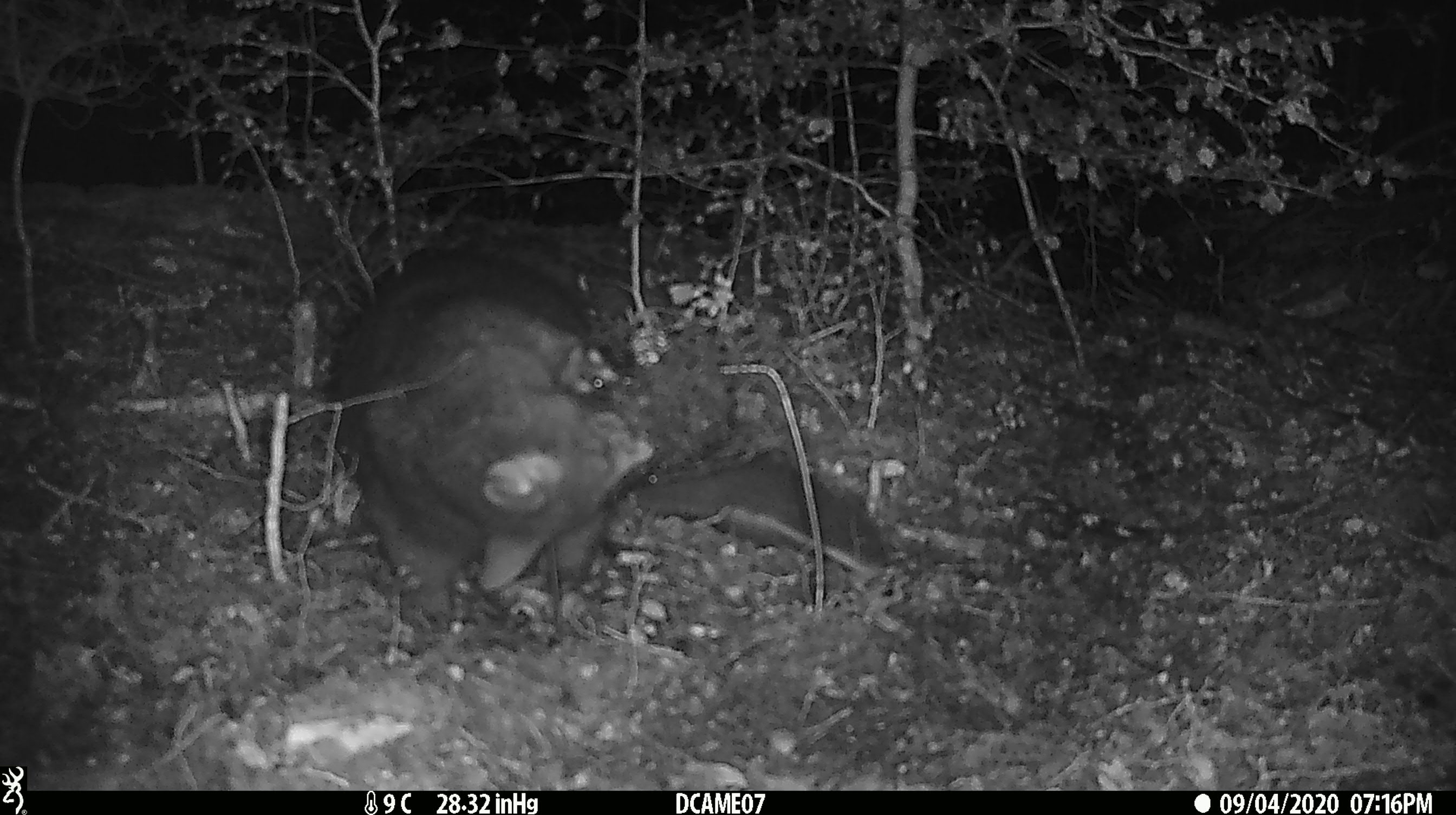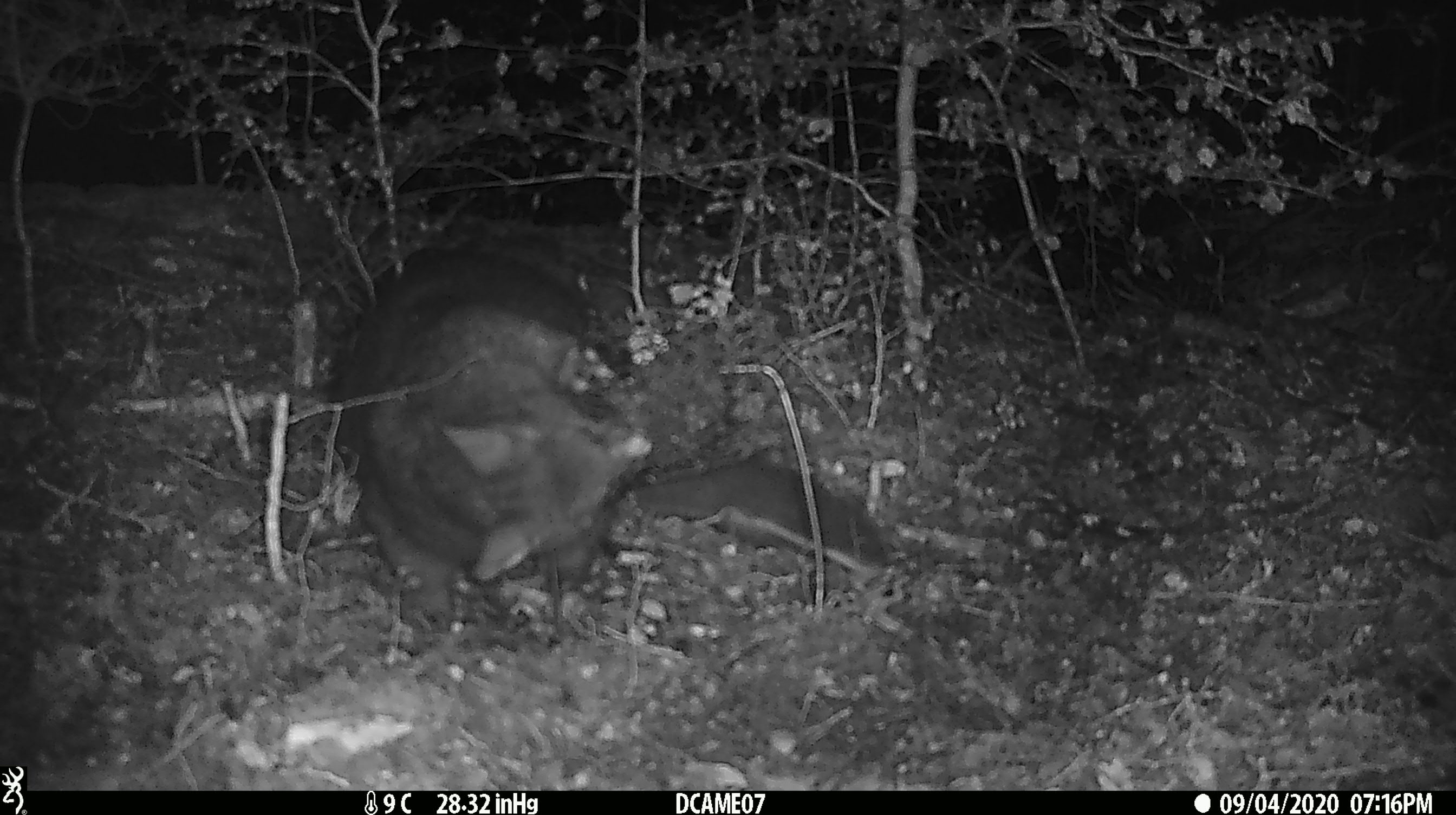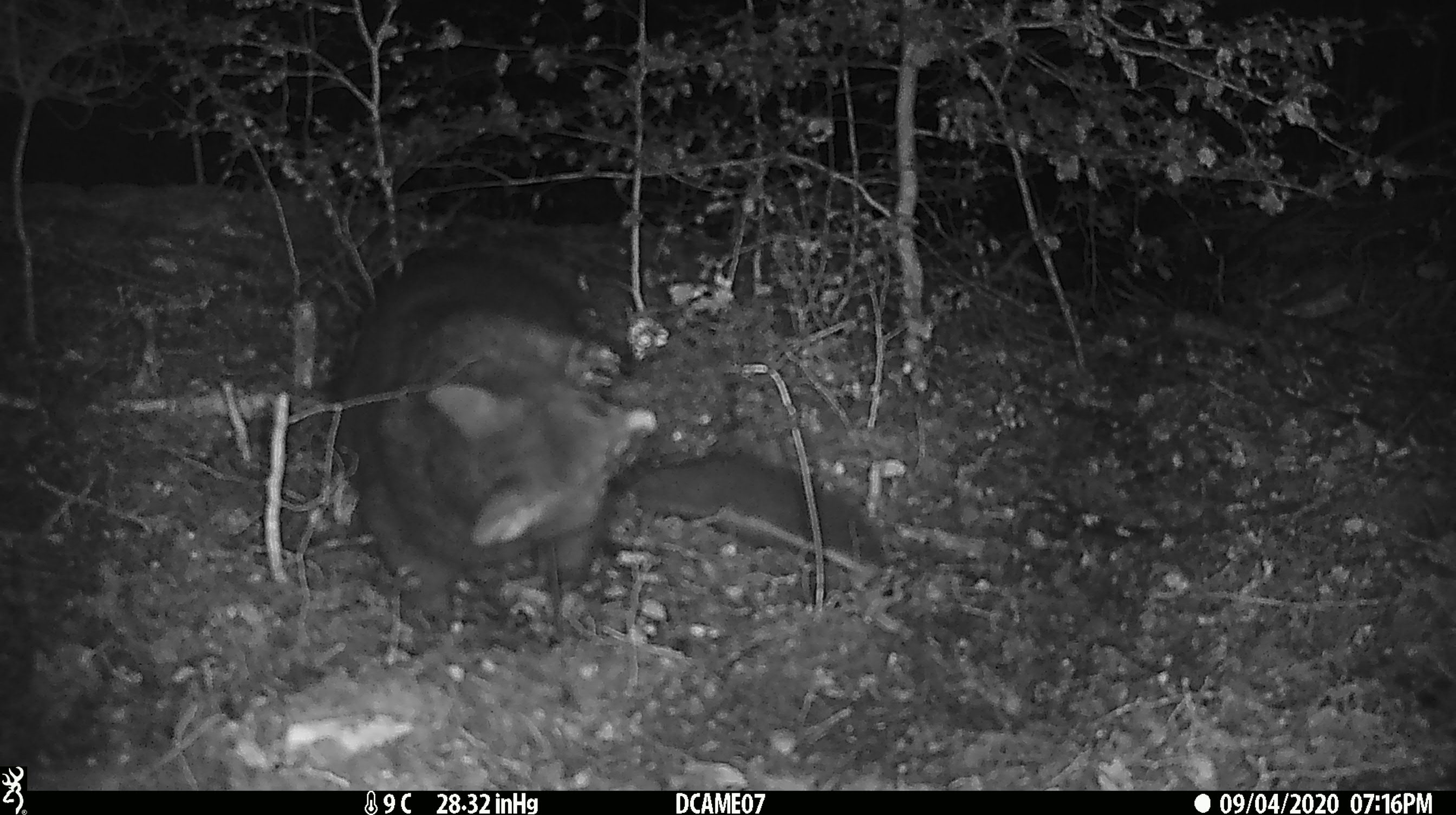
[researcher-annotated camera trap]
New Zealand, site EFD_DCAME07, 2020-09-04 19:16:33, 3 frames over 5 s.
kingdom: Animalia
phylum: Chordata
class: Mammalia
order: Diprotodontia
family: Phalangeridae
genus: Trichosurus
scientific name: Trichosurus vulpecula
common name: common brushtail possum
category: possum